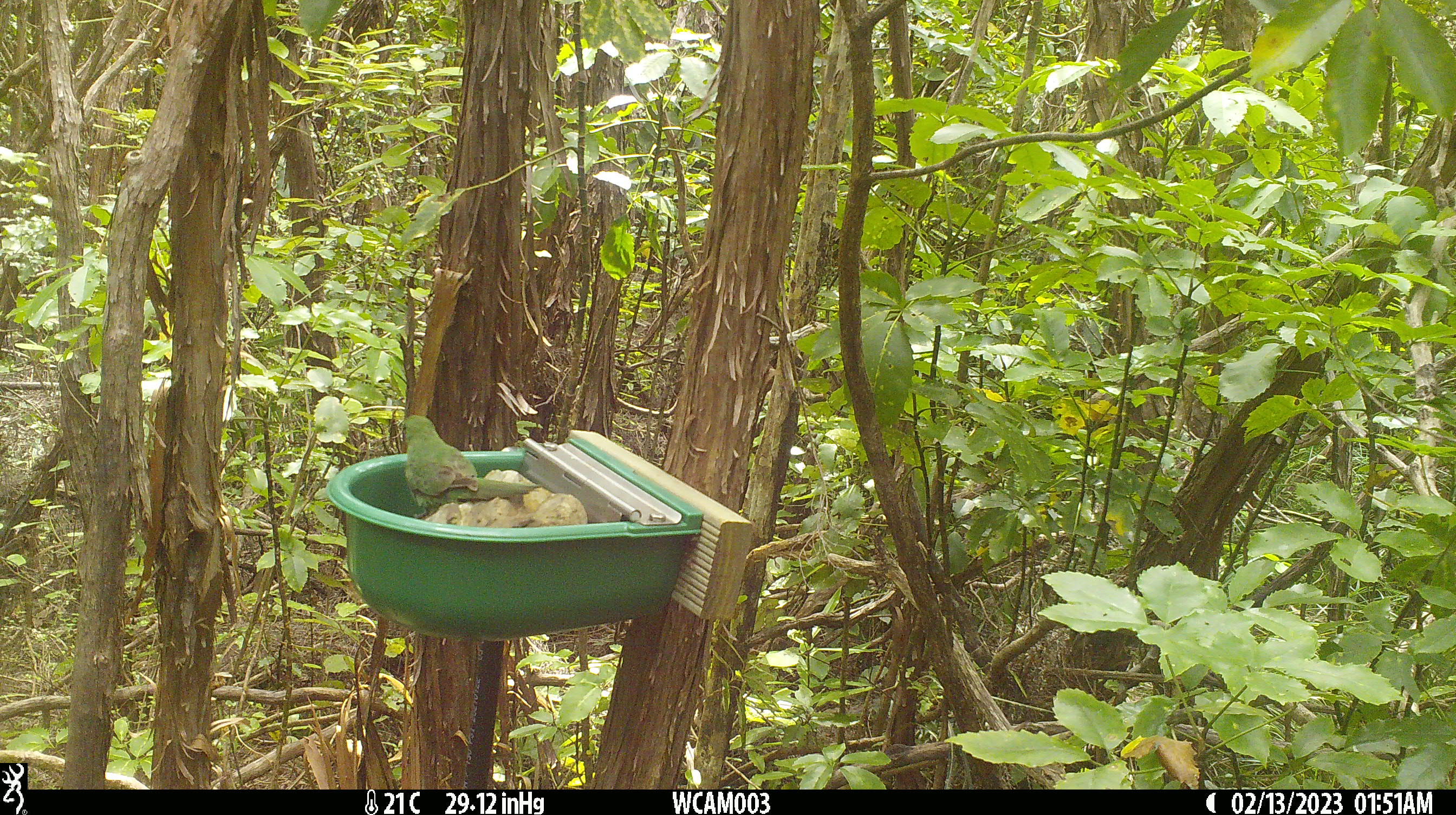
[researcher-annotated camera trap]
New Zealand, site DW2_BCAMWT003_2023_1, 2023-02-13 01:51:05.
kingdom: Animalia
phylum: Chordata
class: Aves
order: Psittaciformes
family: Psittaculidae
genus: Cyanoramphus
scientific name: Cyanoramphus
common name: parakeet